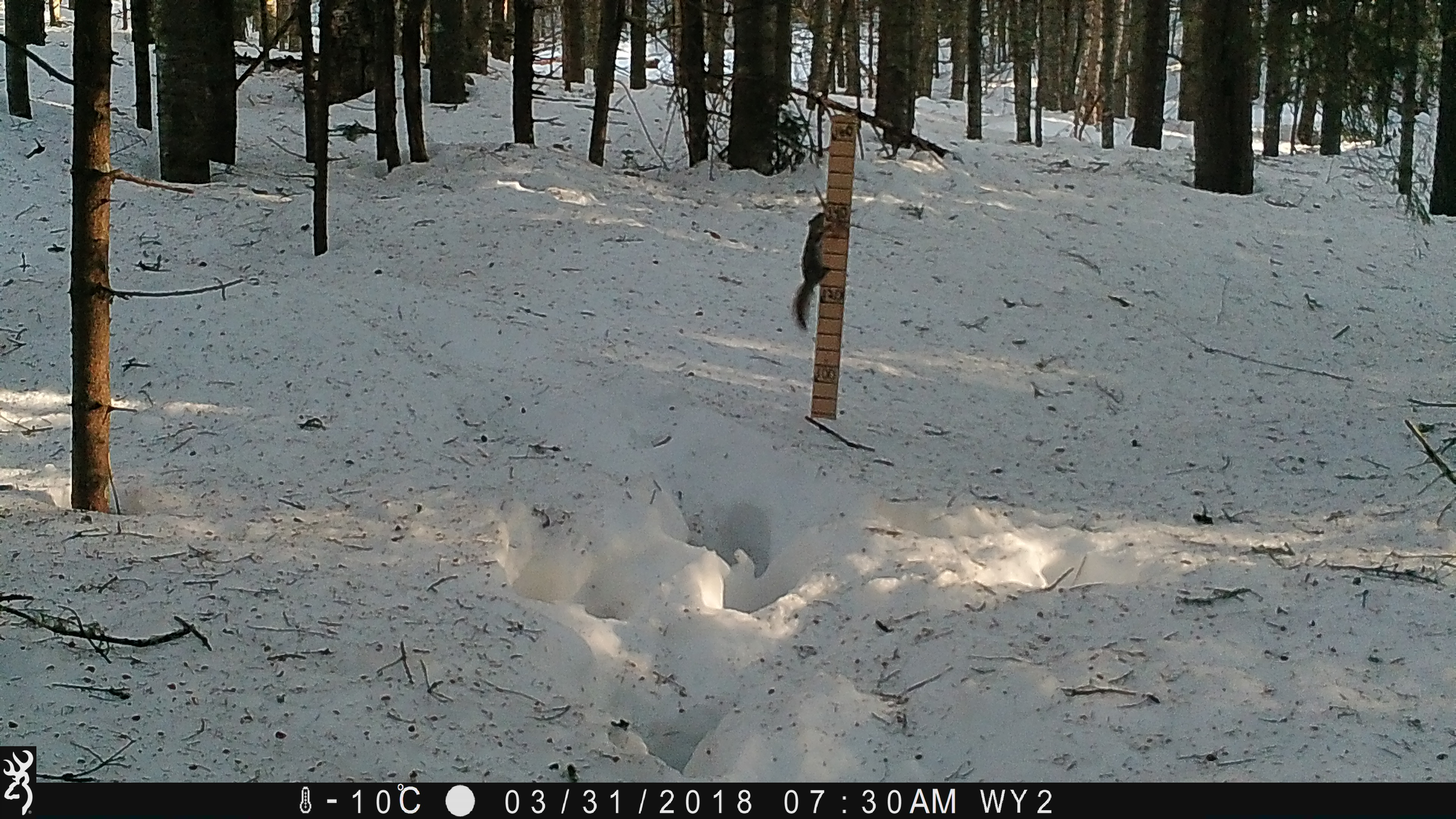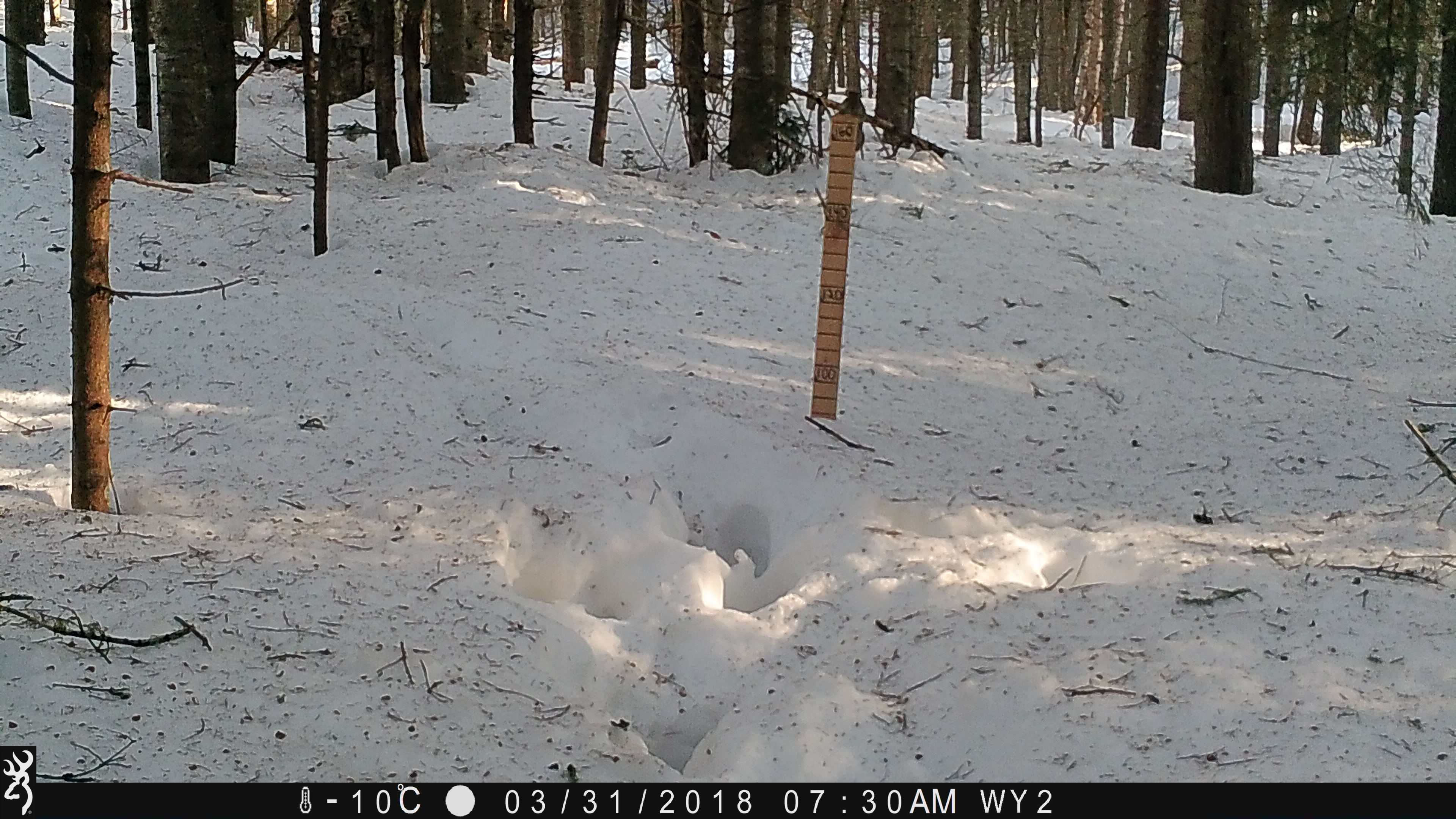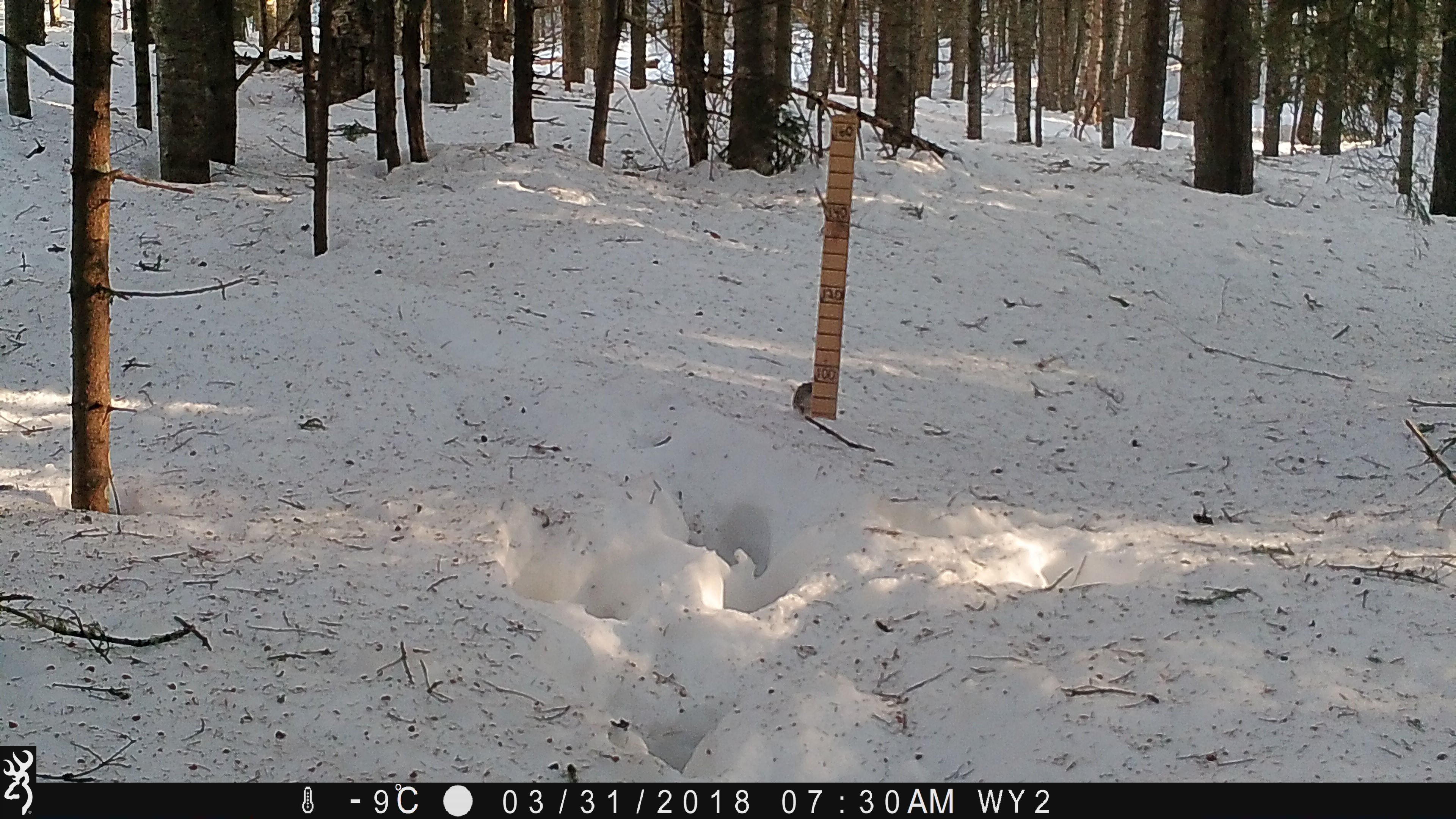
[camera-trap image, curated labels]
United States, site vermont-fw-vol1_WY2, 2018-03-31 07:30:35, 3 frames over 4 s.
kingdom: Animalia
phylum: Chordata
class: Mammalia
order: Rodentia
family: Sciuridae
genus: Tamiasciurus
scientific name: Tamiasciurus hudsonicus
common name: red squirrel